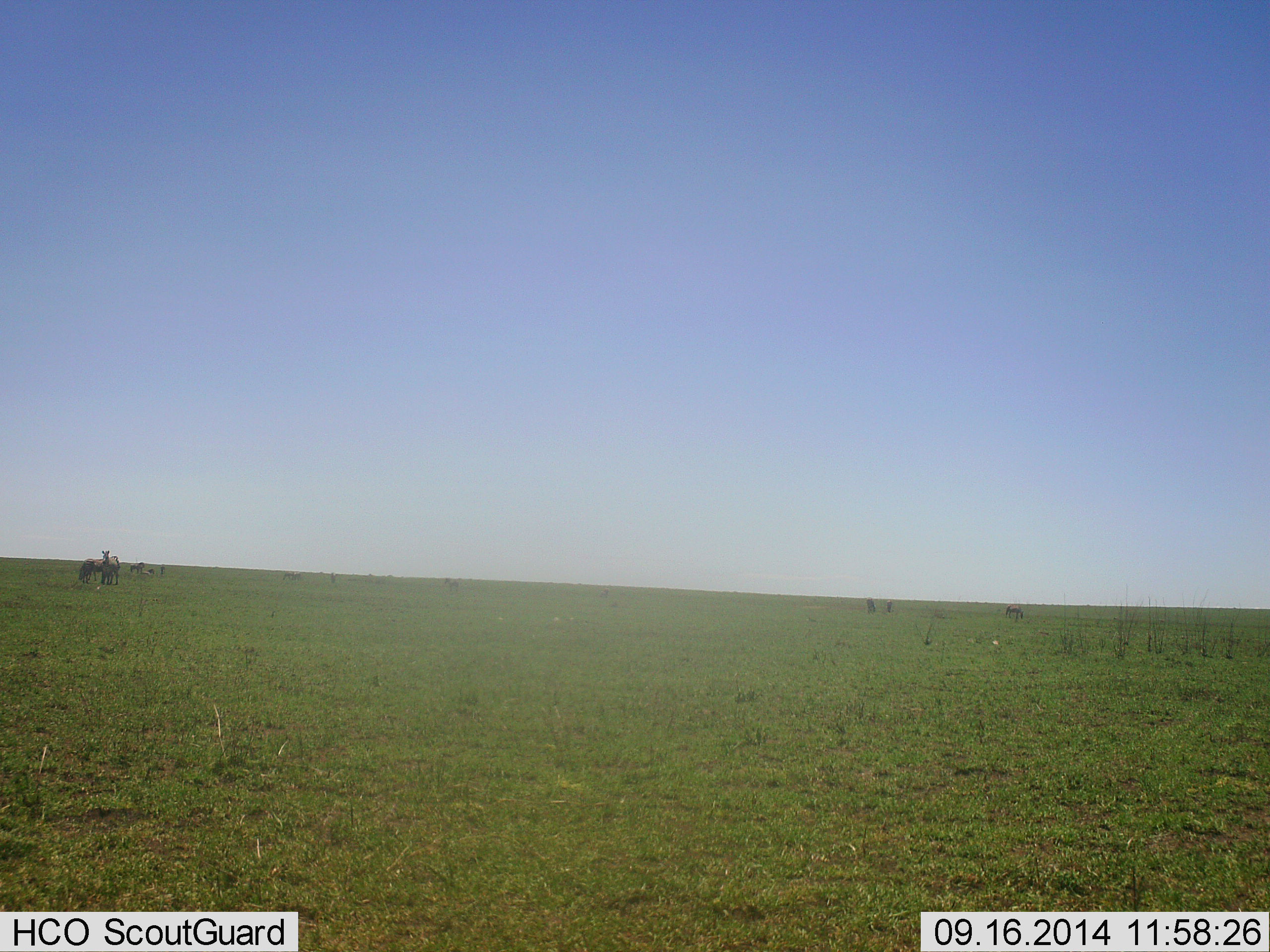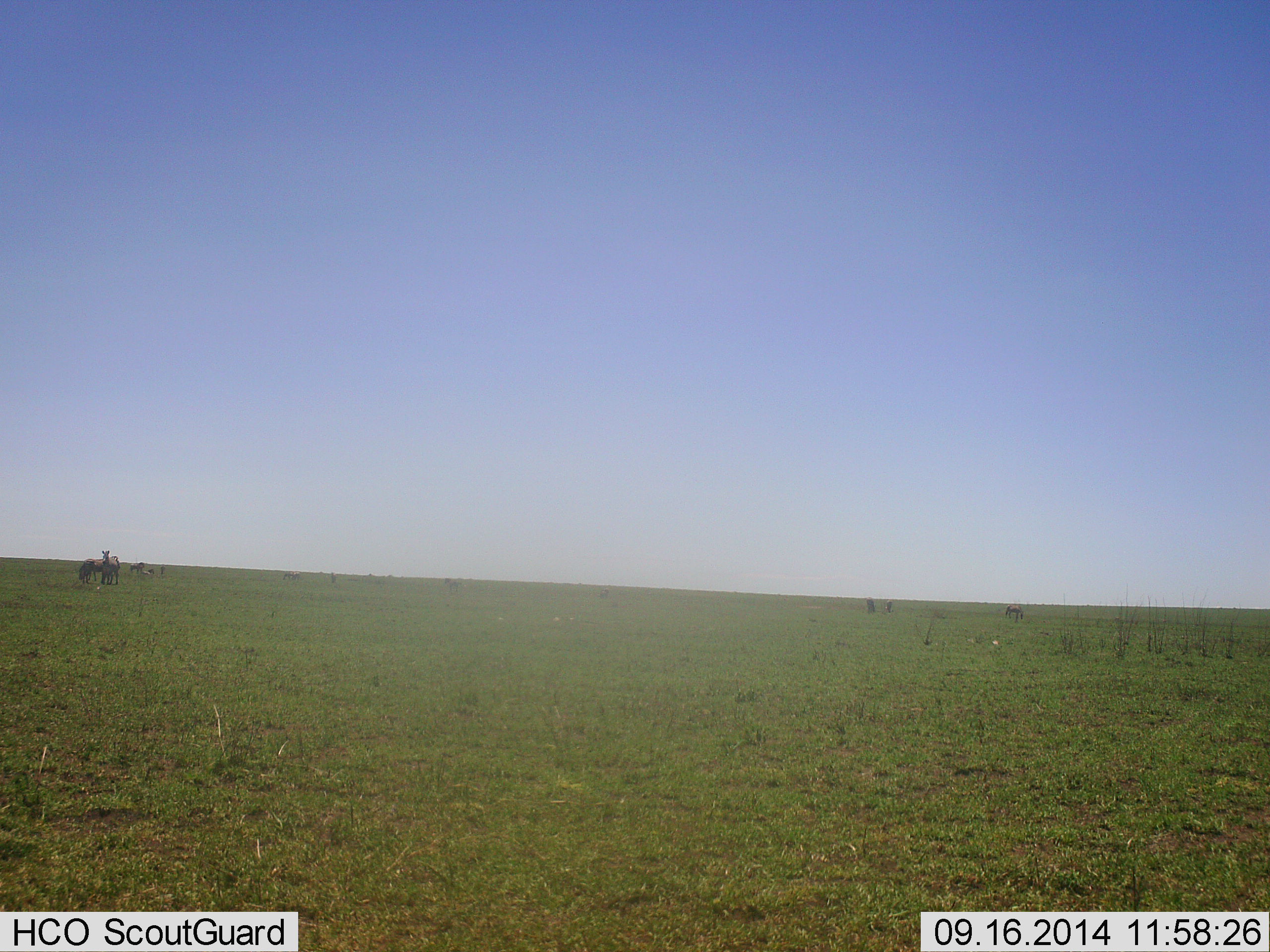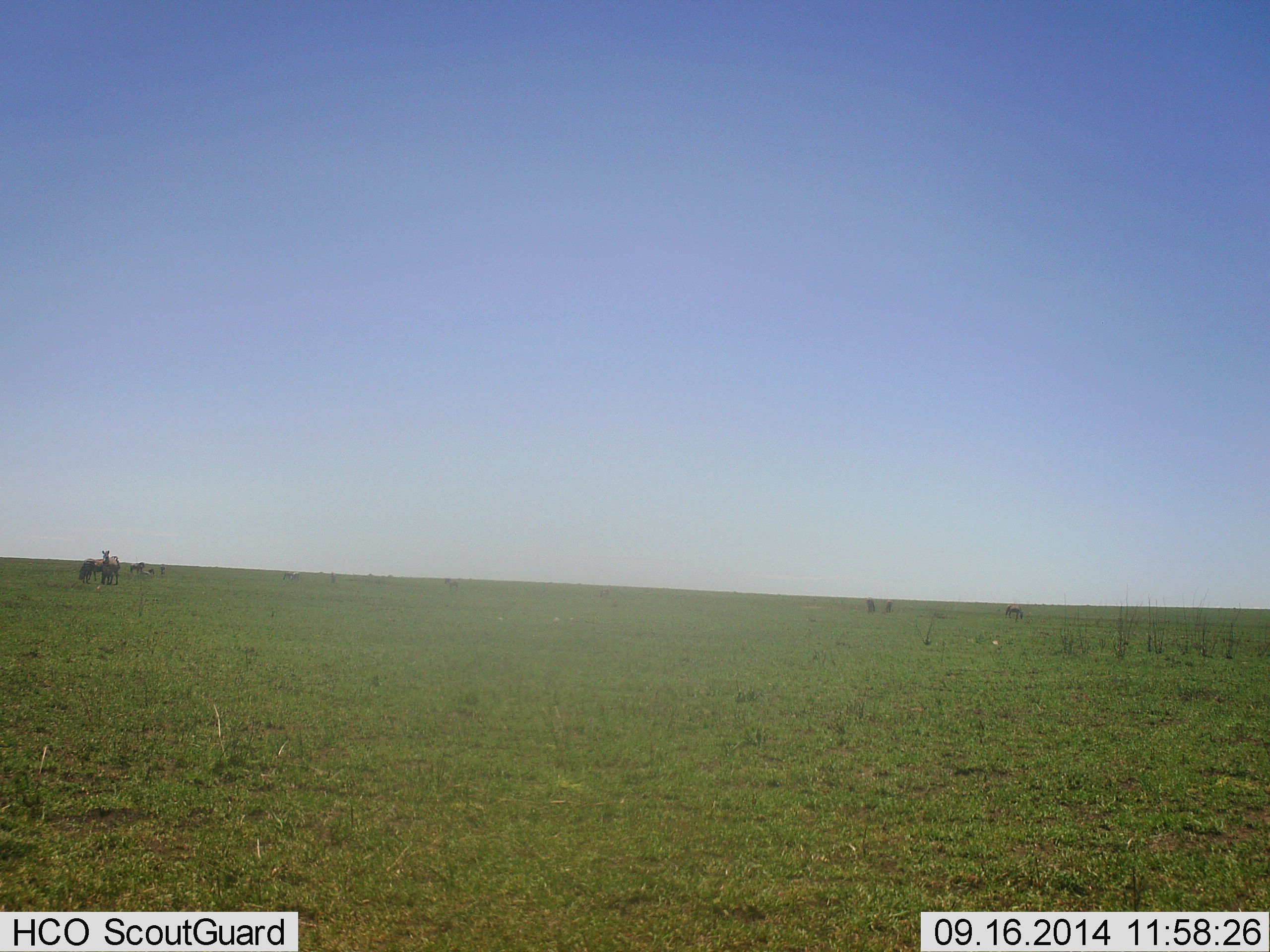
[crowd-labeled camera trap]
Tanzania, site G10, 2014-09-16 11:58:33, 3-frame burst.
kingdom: Animalia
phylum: Chordata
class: Mammalia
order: Perissodactyla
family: Equidae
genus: Equus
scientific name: Equus quagga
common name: plains zebra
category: zebra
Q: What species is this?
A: Zebra (plains zebra) (Equus quagga).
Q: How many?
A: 3.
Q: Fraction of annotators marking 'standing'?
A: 86%.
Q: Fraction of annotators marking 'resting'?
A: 0%.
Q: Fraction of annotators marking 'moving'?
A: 0%.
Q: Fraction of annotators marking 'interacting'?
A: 0%.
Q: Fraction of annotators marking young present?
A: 0%.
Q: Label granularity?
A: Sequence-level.